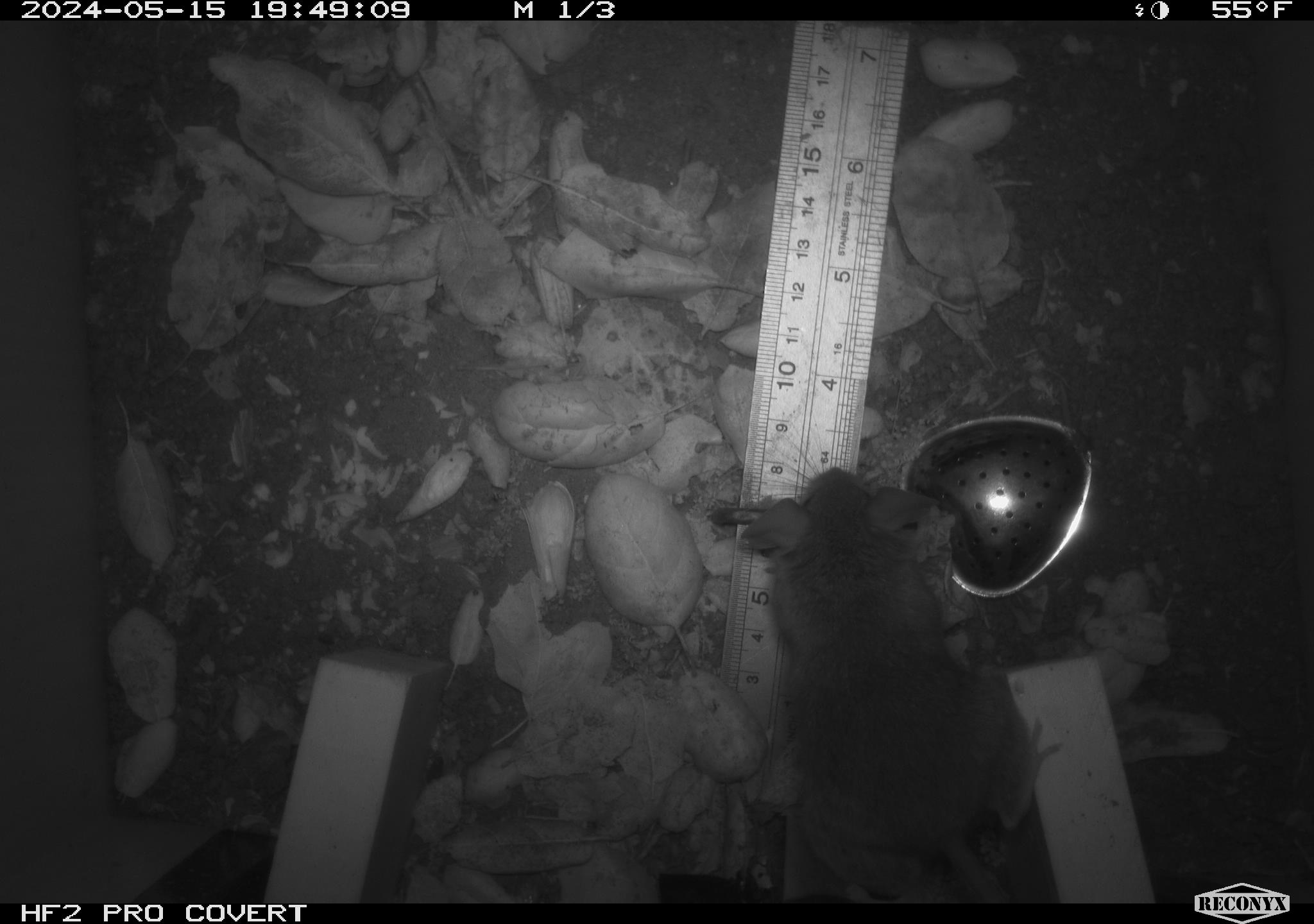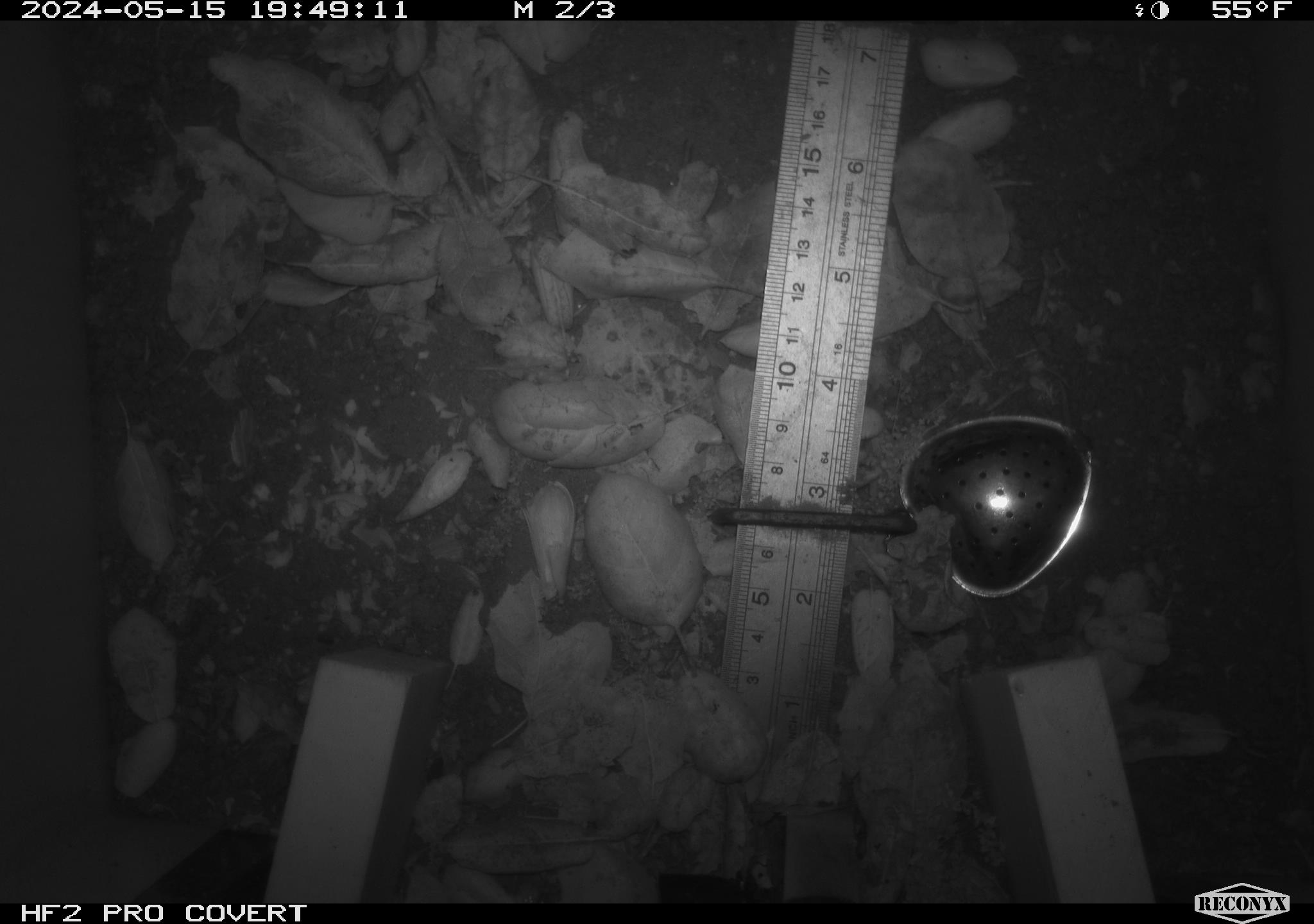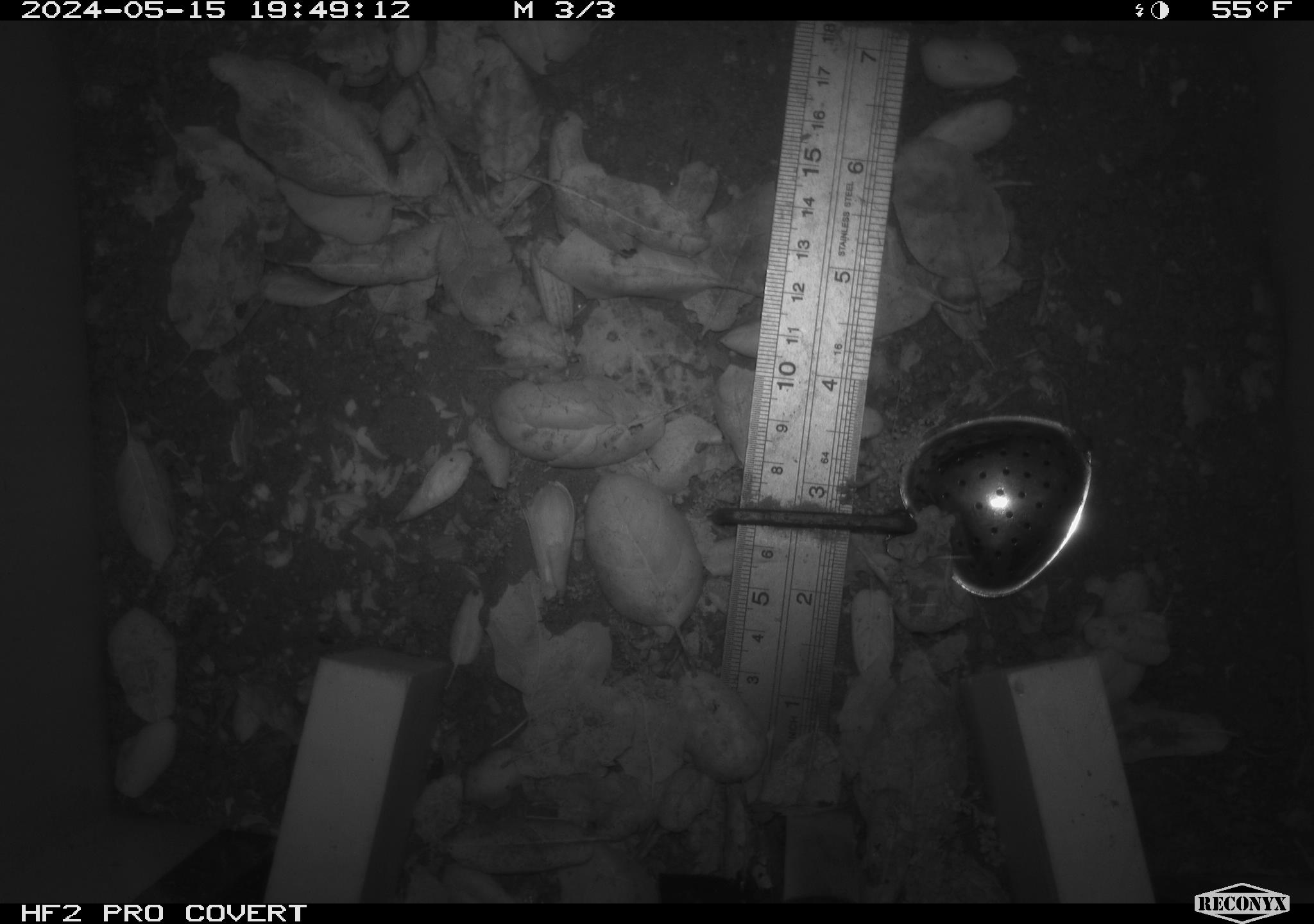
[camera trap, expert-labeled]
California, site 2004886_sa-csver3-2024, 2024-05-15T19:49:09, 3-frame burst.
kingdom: Animalia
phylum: Chordata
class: Mammalia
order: Rodentia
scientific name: Rodentia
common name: rodent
Rodent (Rodentia).